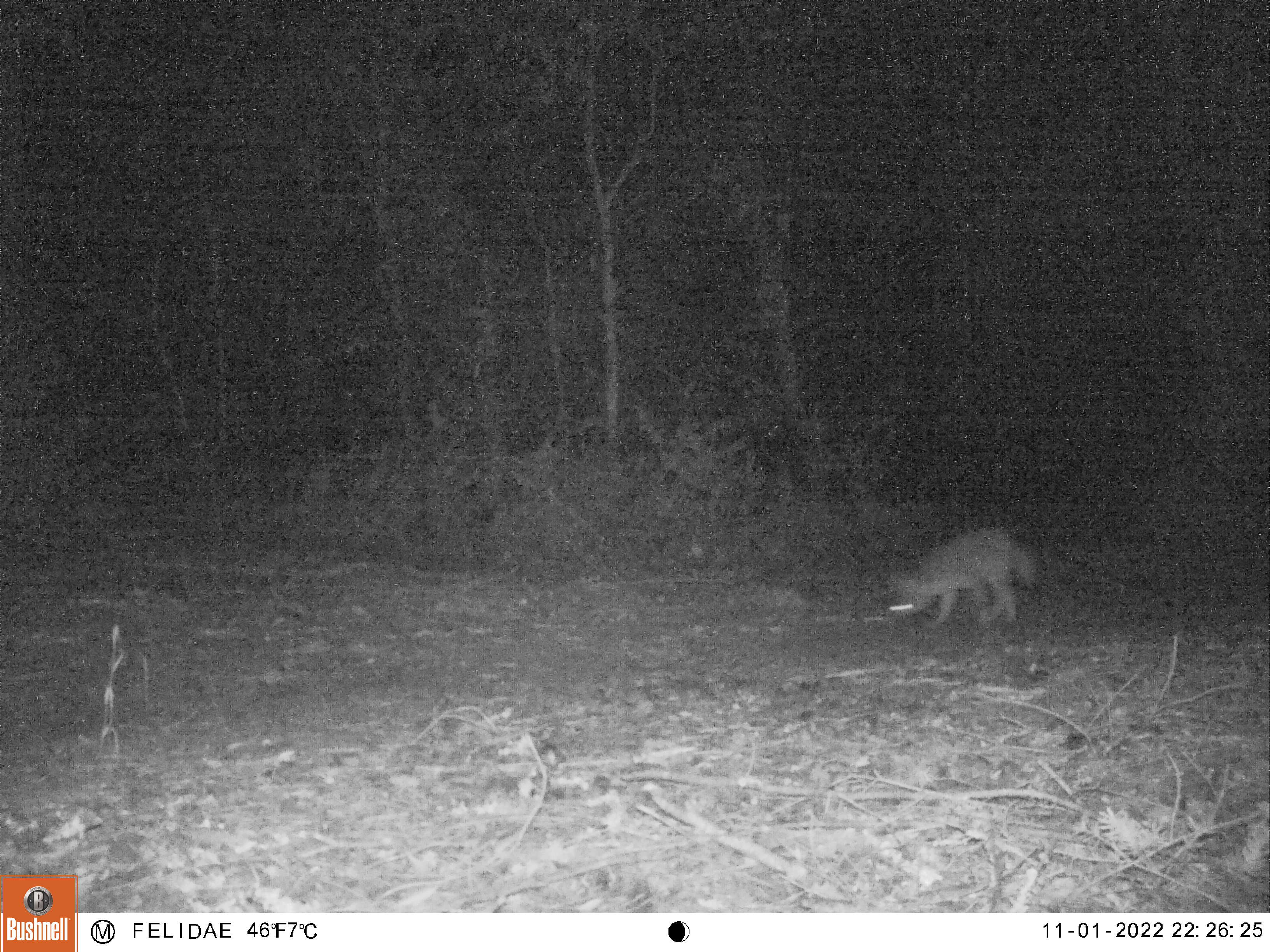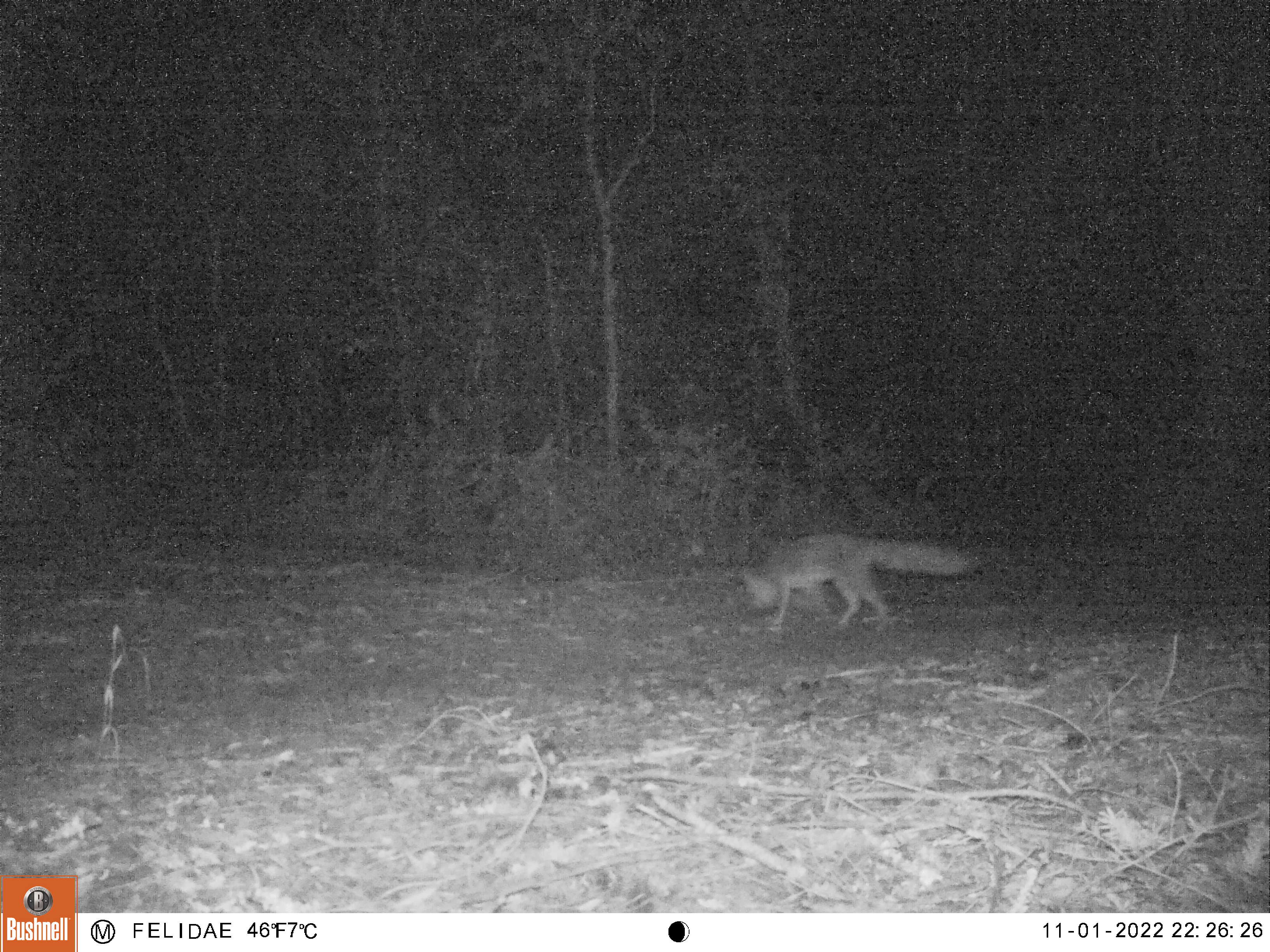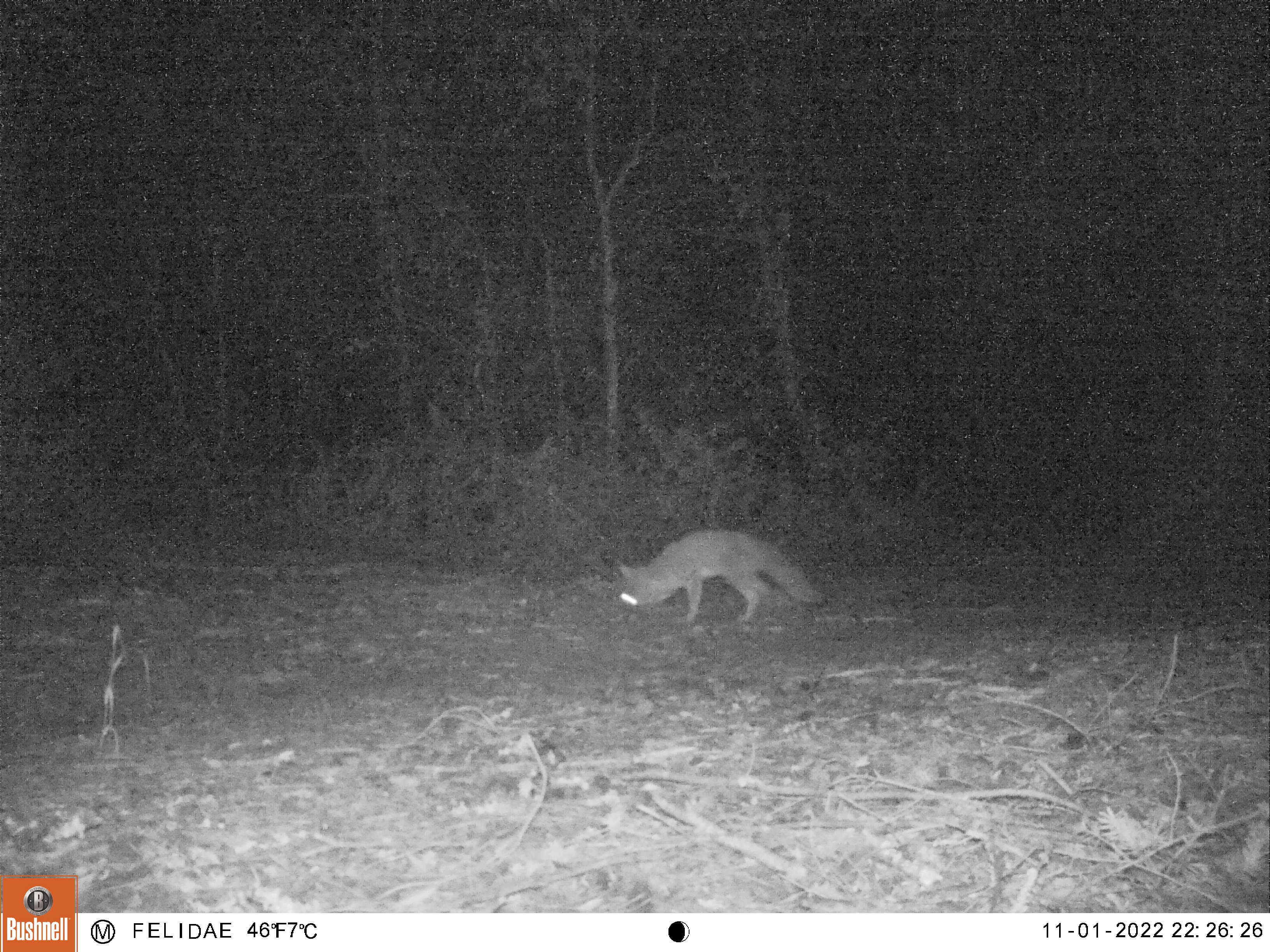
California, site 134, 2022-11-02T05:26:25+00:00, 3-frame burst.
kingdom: Animalia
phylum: Chordata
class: Mammalia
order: Carnivora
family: Canidae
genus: Urocyon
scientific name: Urocyon cinereoargenteus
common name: gray fox